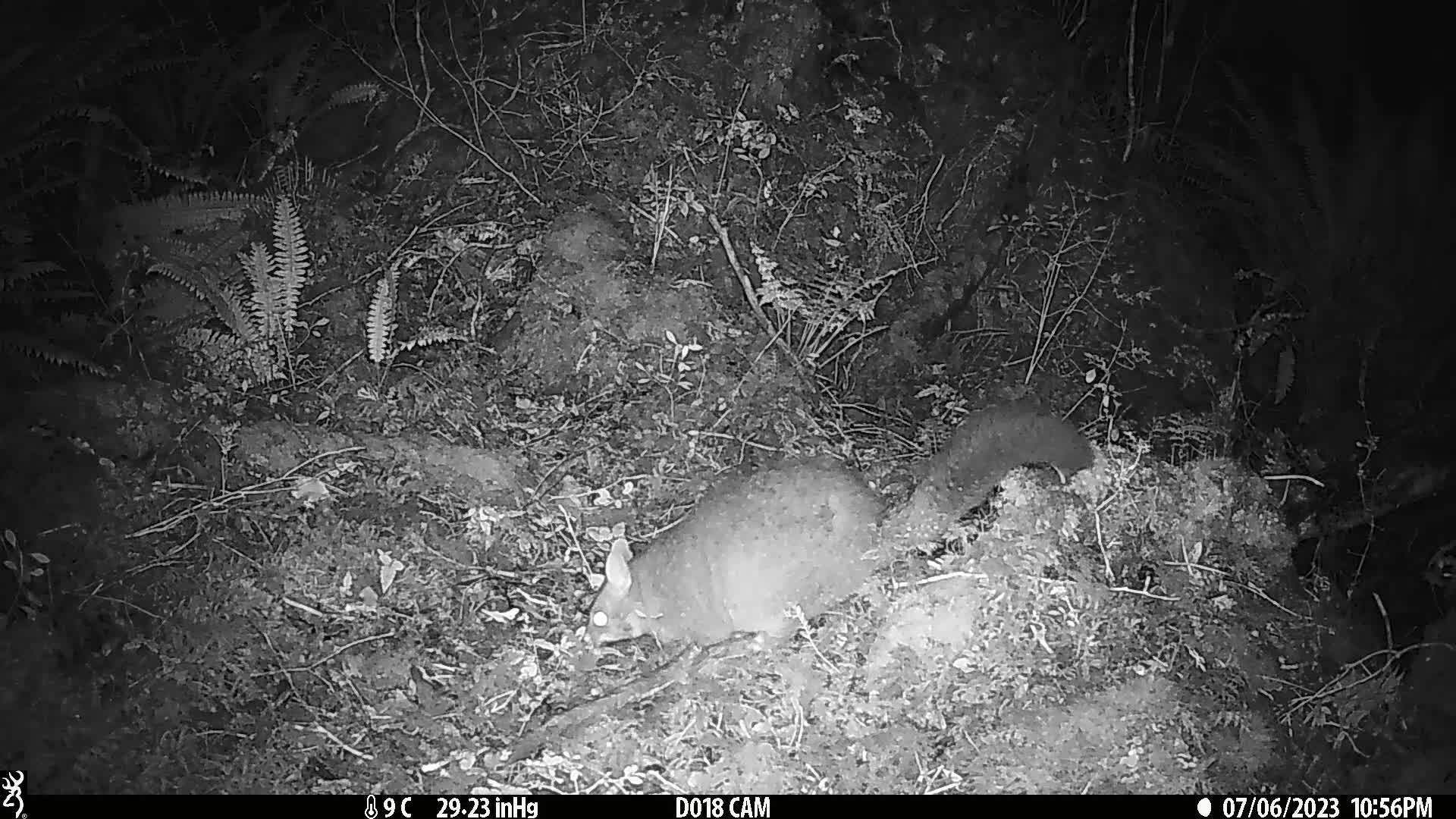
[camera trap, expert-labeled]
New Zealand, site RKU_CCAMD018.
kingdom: Animalia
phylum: Chordata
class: Mammalia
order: Diprotodontia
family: Phalangeridae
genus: Trichosurus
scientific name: Trichosurus vulpecula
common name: common brushtail possum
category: possum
Possum (common brushtail possum) (Trichosurus vulpecula).